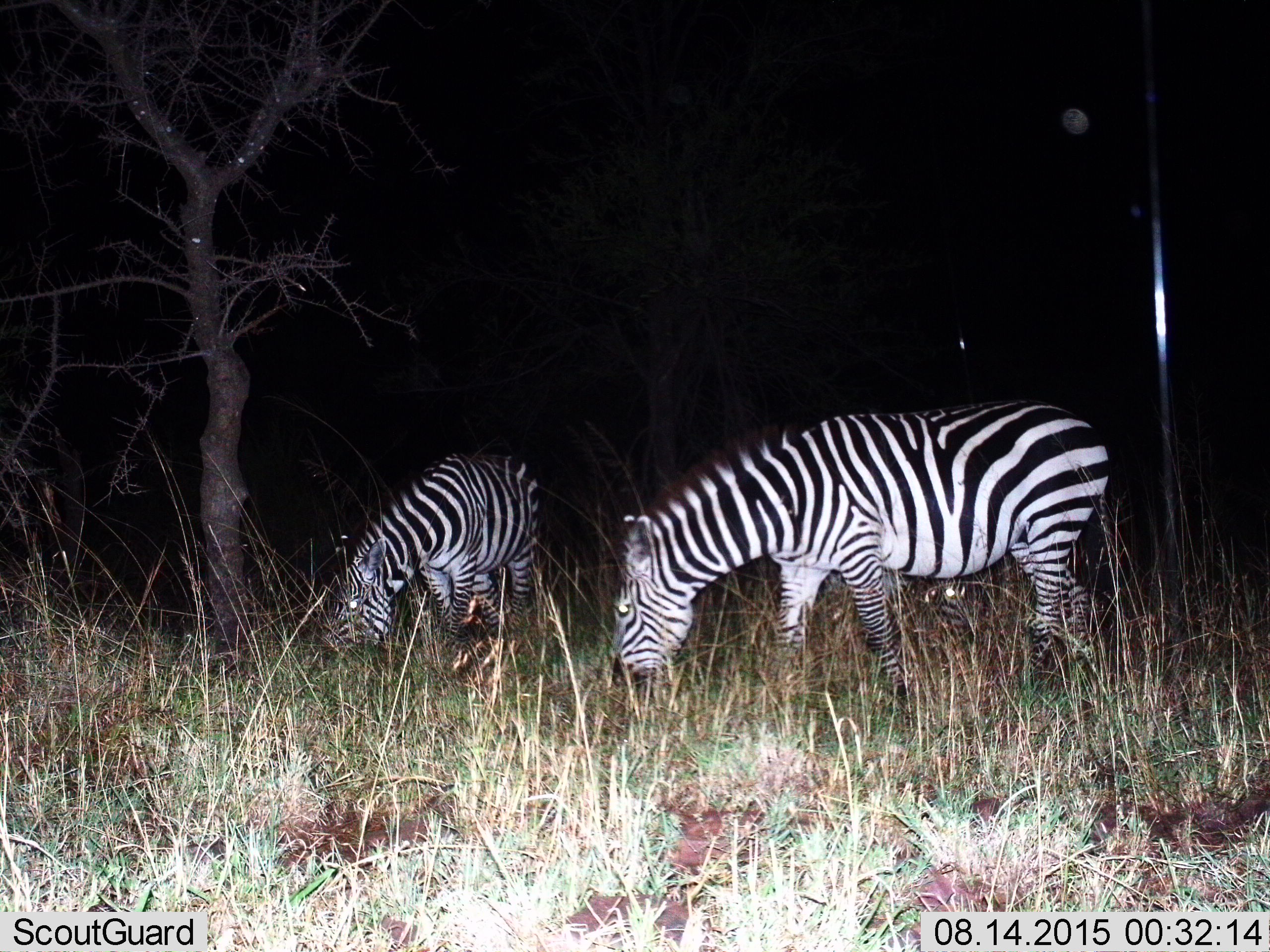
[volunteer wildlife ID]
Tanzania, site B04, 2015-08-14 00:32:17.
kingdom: Animalia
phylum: Chordata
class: Mammalia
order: Perissodactyla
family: Equidae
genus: Equus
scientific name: Equus quagga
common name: plains zebra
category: zebra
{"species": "zebra (plains zebra) (Equus quagga)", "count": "2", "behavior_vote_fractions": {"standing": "15%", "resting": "0%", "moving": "5%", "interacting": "0%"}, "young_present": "0%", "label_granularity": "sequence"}